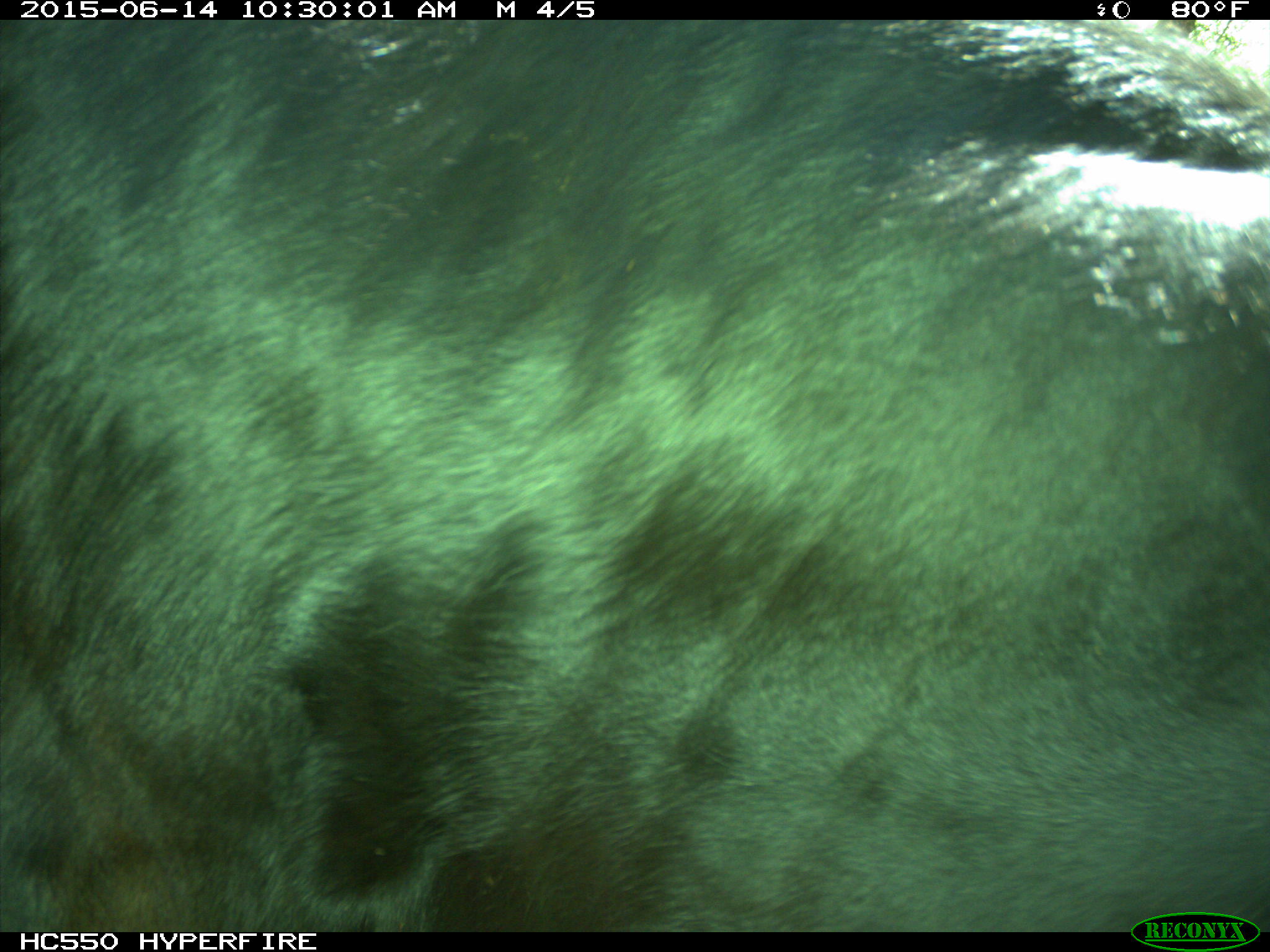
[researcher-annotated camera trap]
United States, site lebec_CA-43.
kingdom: Animalia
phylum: Chordata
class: Mammalia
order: Artiodactyla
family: Bovidae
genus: Bos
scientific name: Bos taurus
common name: domestic cow